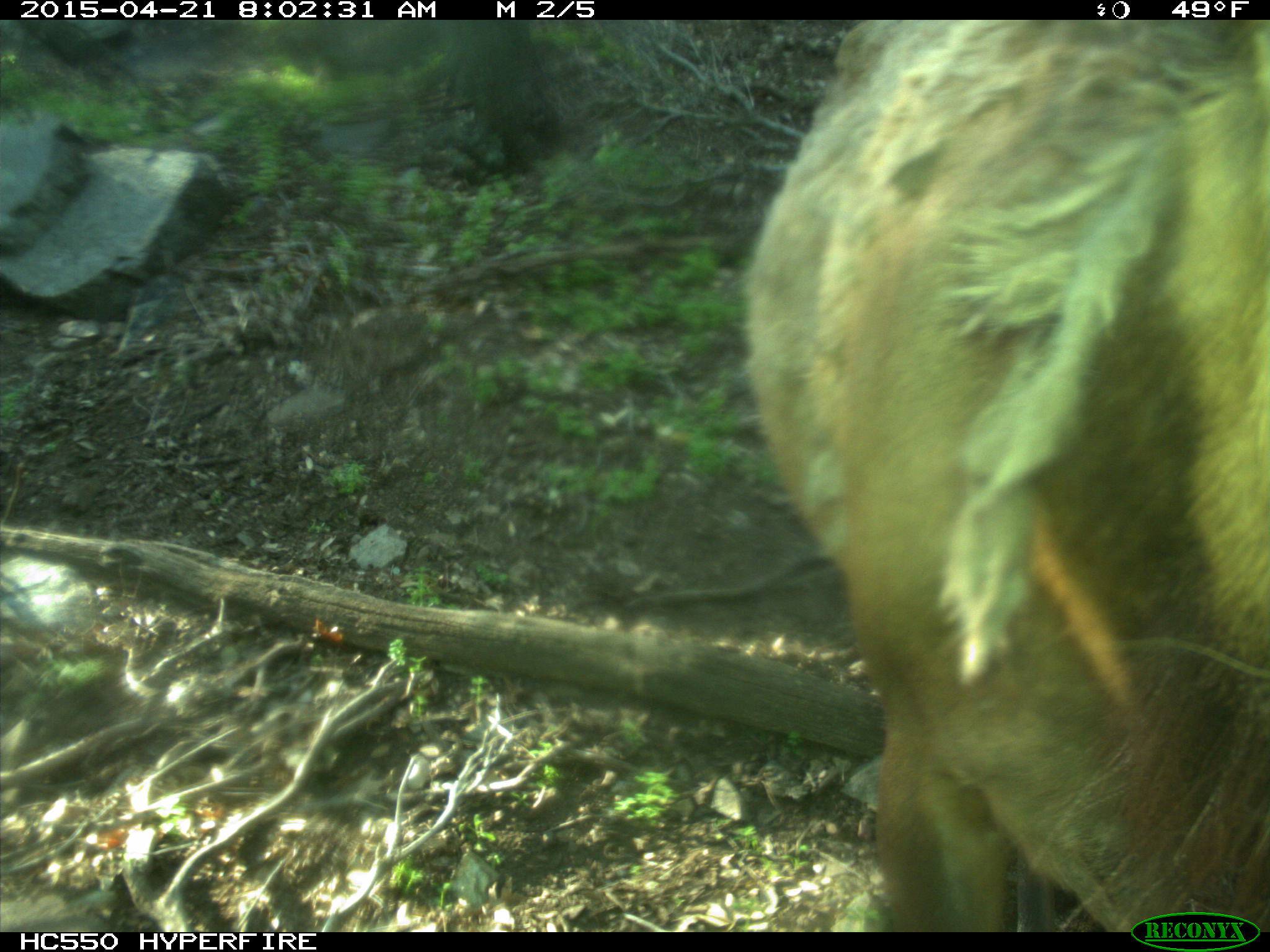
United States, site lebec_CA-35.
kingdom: Animalia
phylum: Chordata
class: Mammalia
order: Artiodactyla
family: Cervidae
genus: Cervus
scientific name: Cervus canadensis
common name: elk